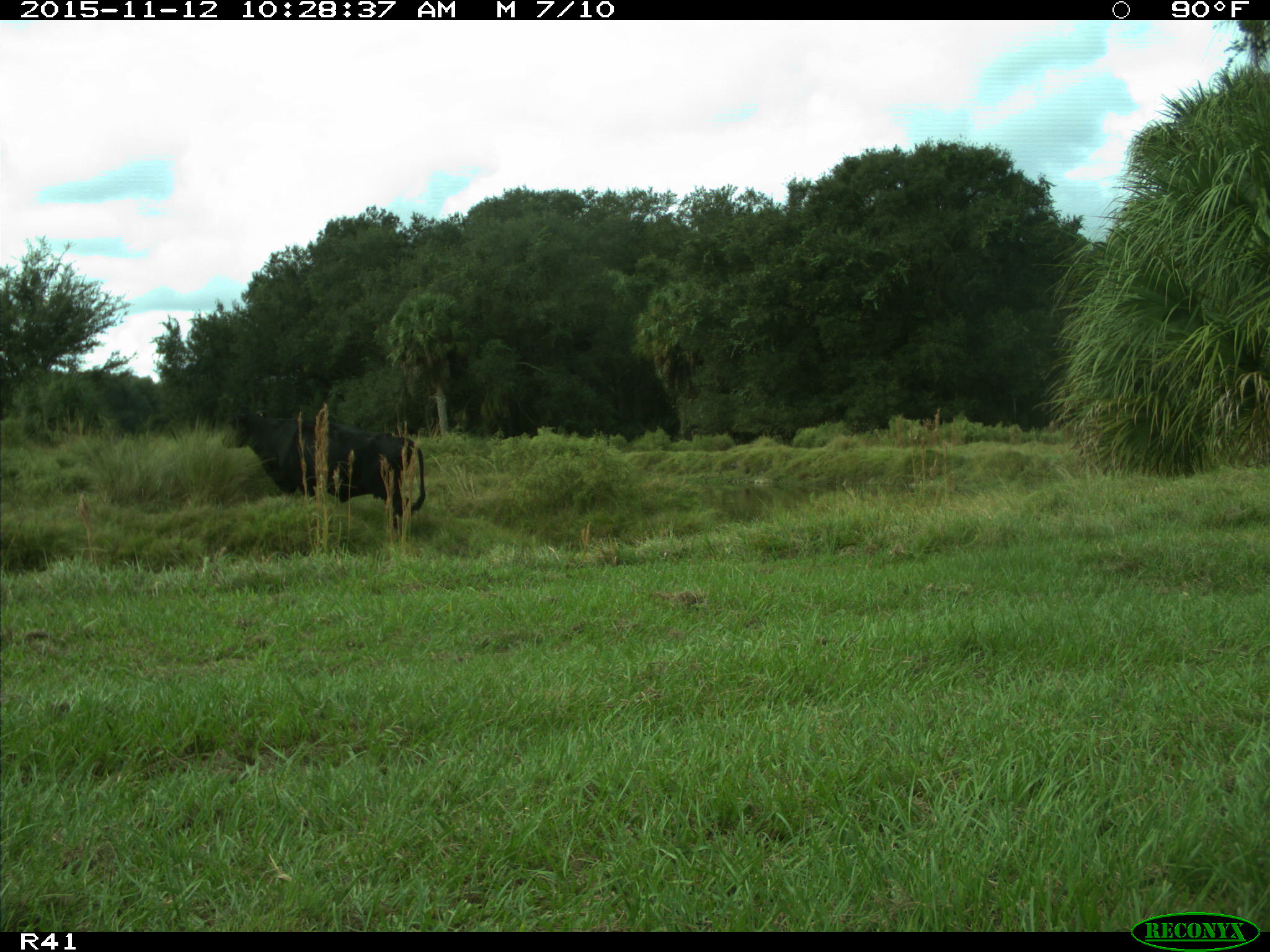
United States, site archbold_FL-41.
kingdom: Animalia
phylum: Chordata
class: Mammalia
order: Artiodactyla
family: Bovidae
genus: Bos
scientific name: Bos taurus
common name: domestic cow